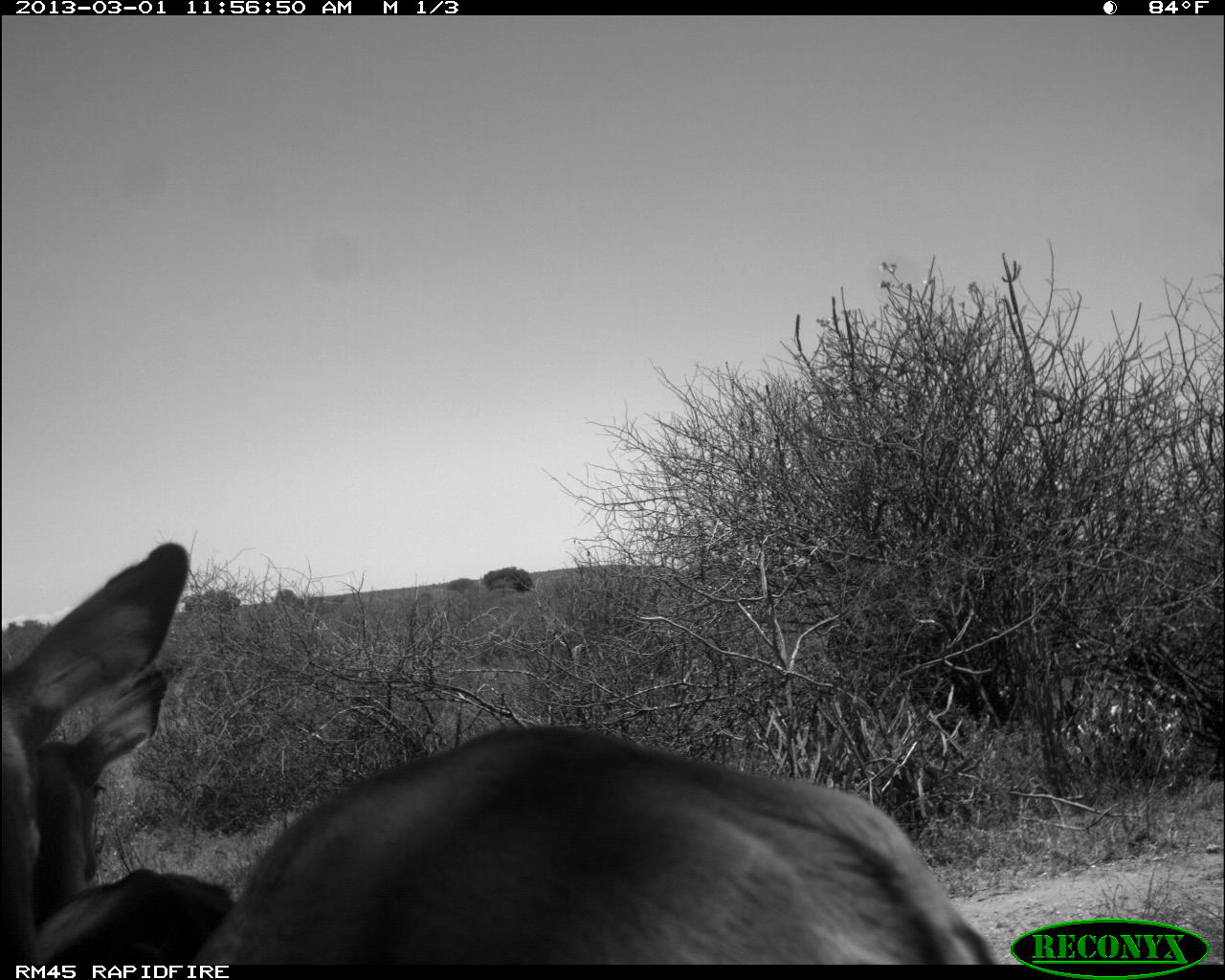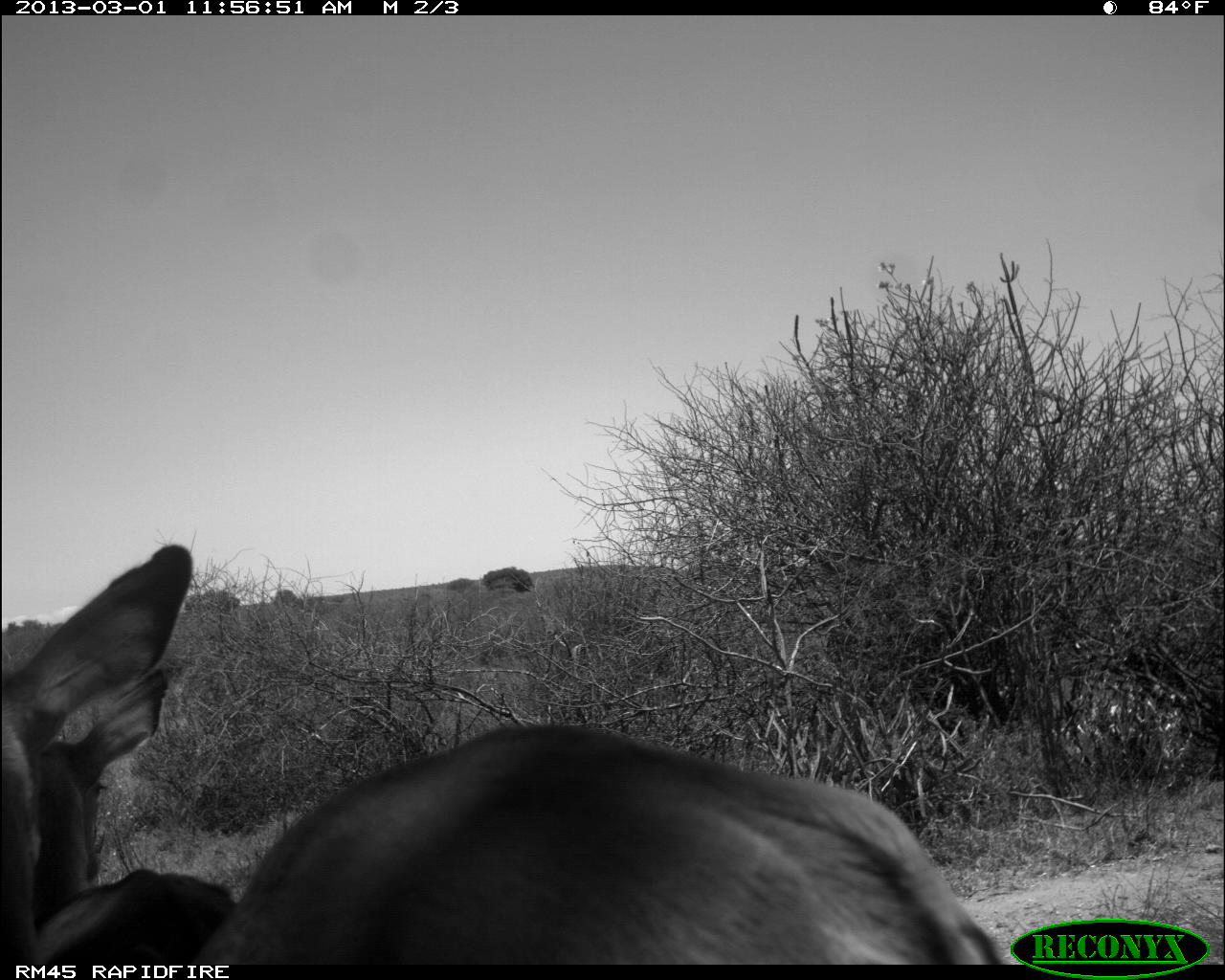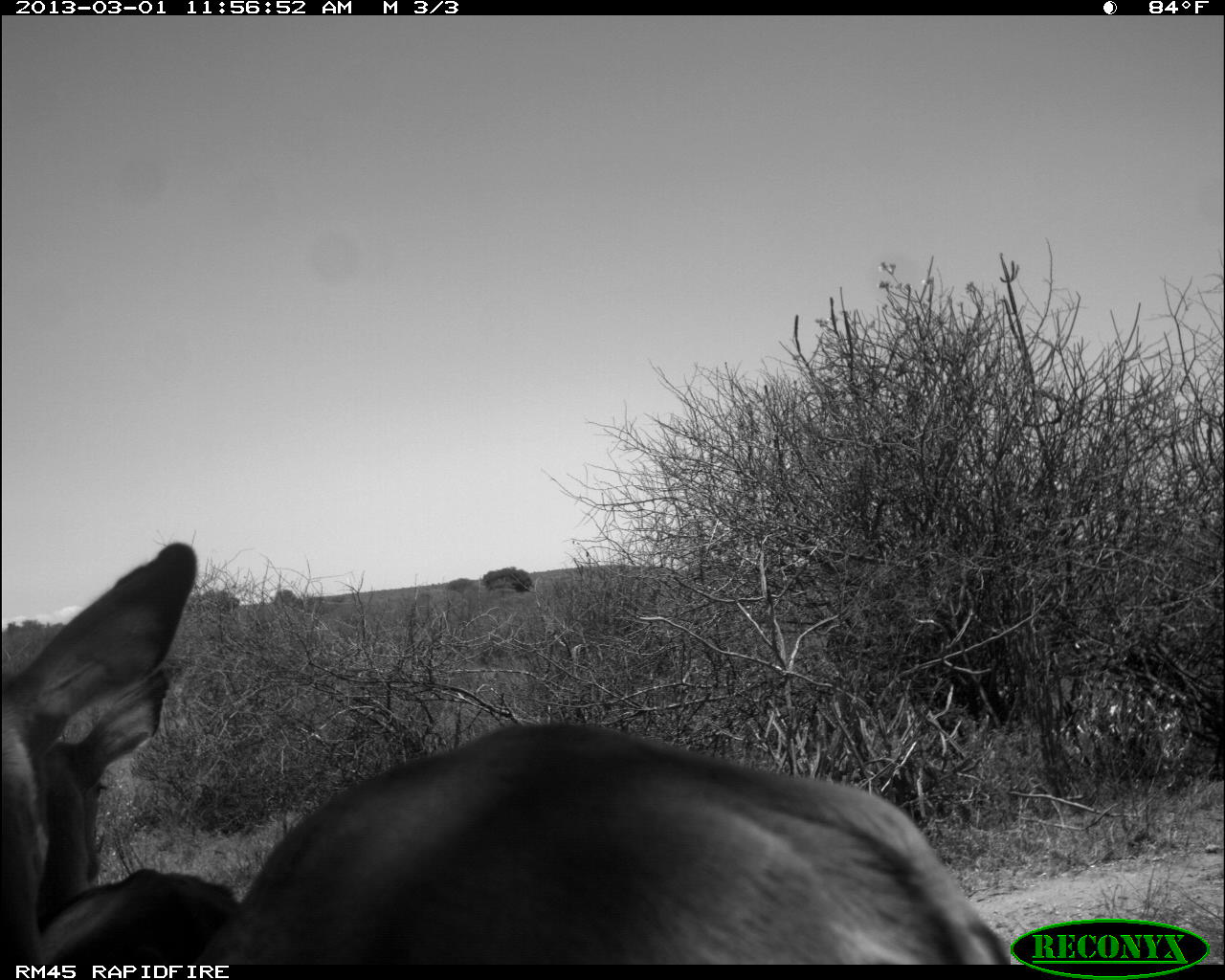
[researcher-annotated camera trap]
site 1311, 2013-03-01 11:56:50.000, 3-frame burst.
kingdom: Animalia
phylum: Chordata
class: Mammalia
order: Artiodactyla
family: Bovidae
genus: Aepyceros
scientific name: Aepyceros melampus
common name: impala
Aepyceros melampus (impala), count 2.